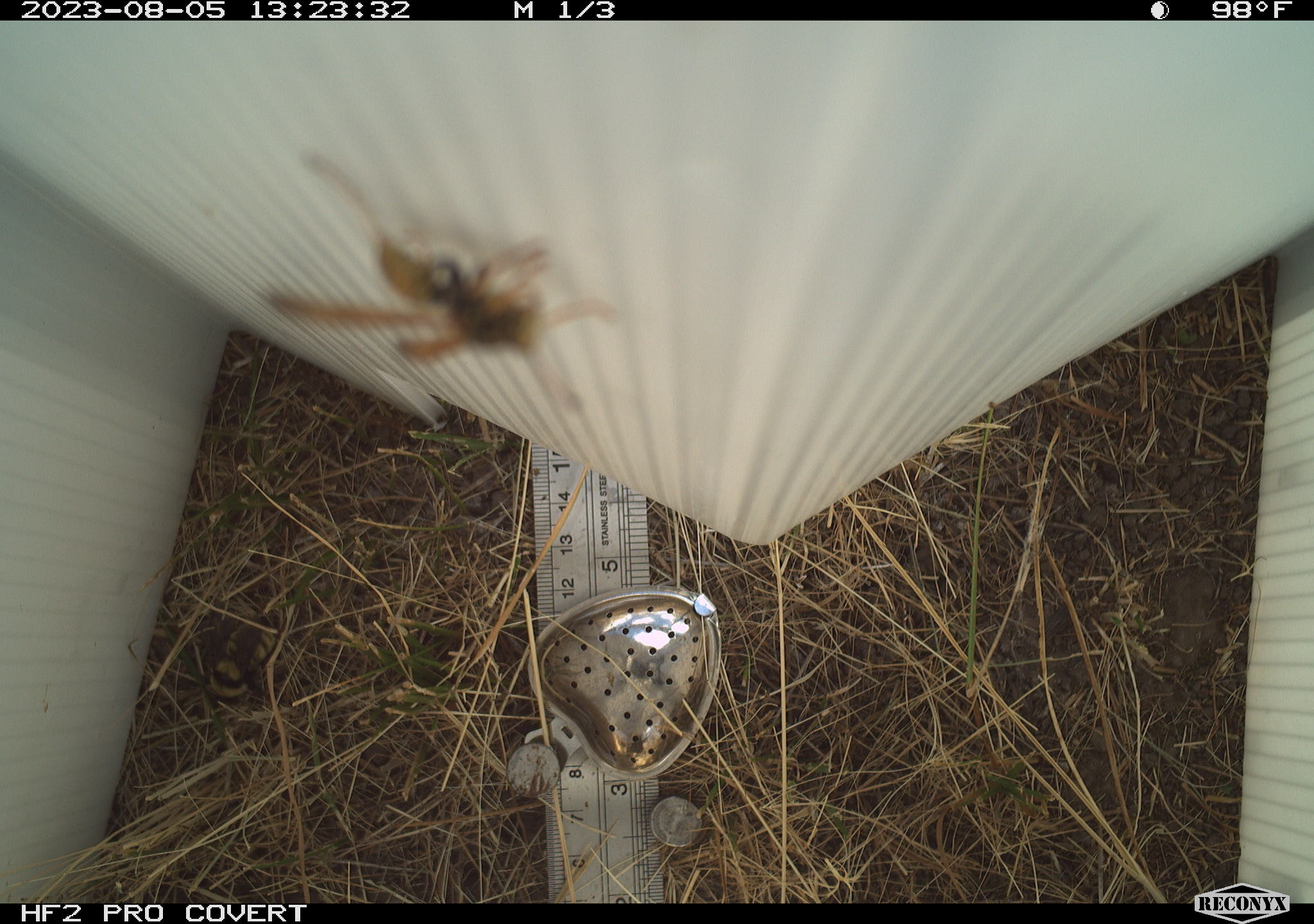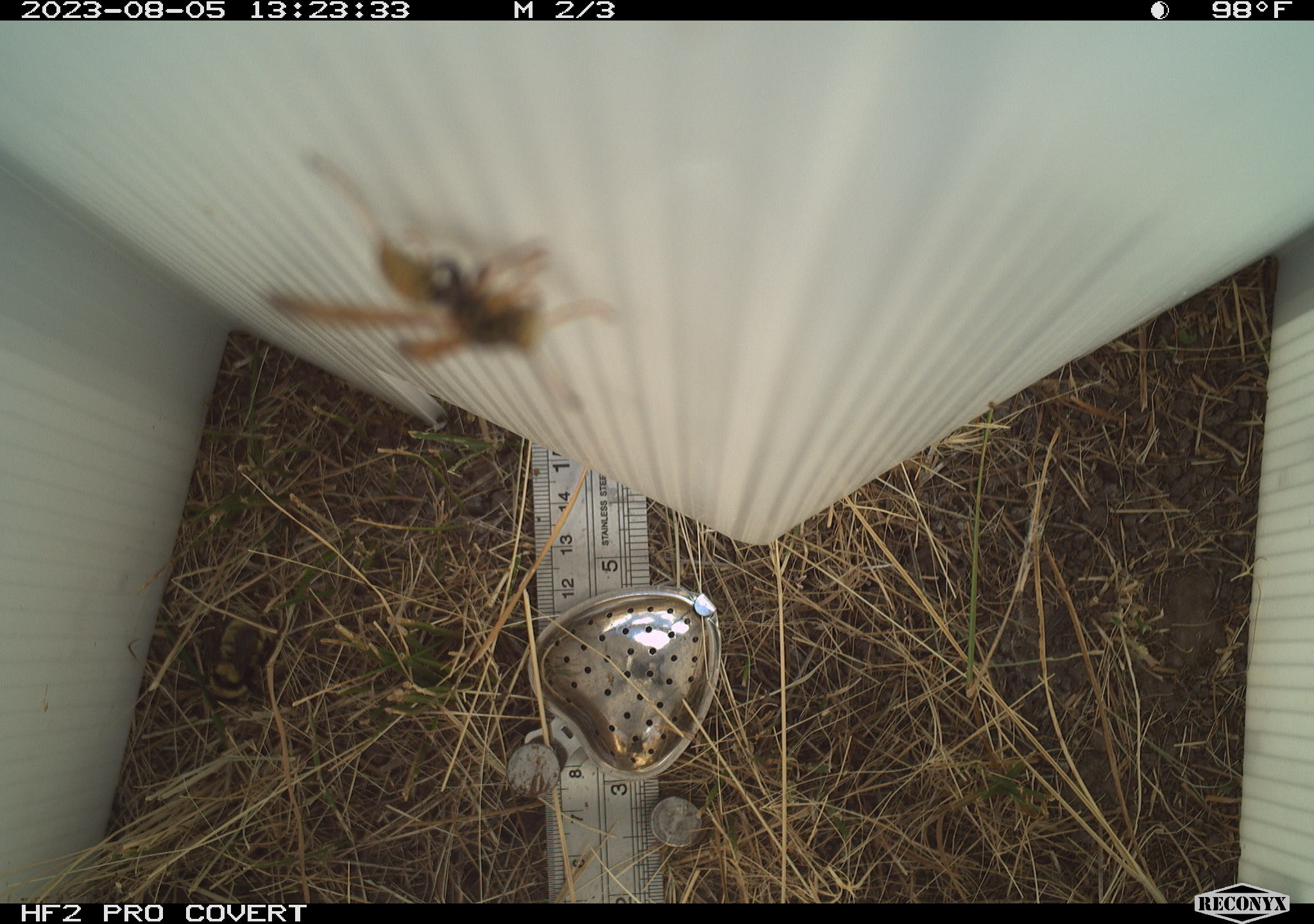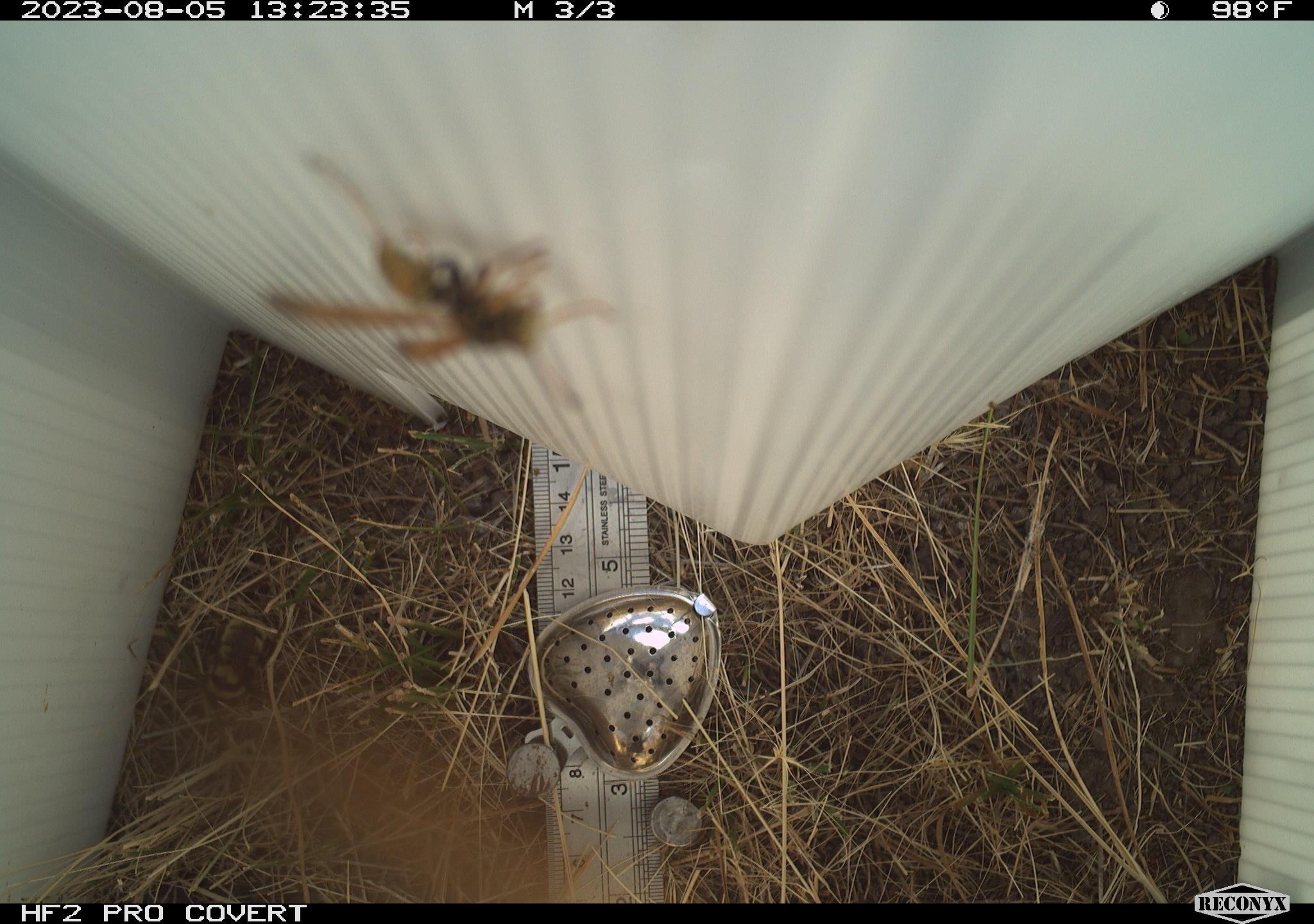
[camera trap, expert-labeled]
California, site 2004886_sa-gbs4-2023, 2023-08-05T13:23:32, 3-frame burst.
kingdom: Animalia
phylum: Arthropoda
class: Insecta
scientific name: Insecta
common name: insect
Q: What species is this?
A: Insect (Insecta).